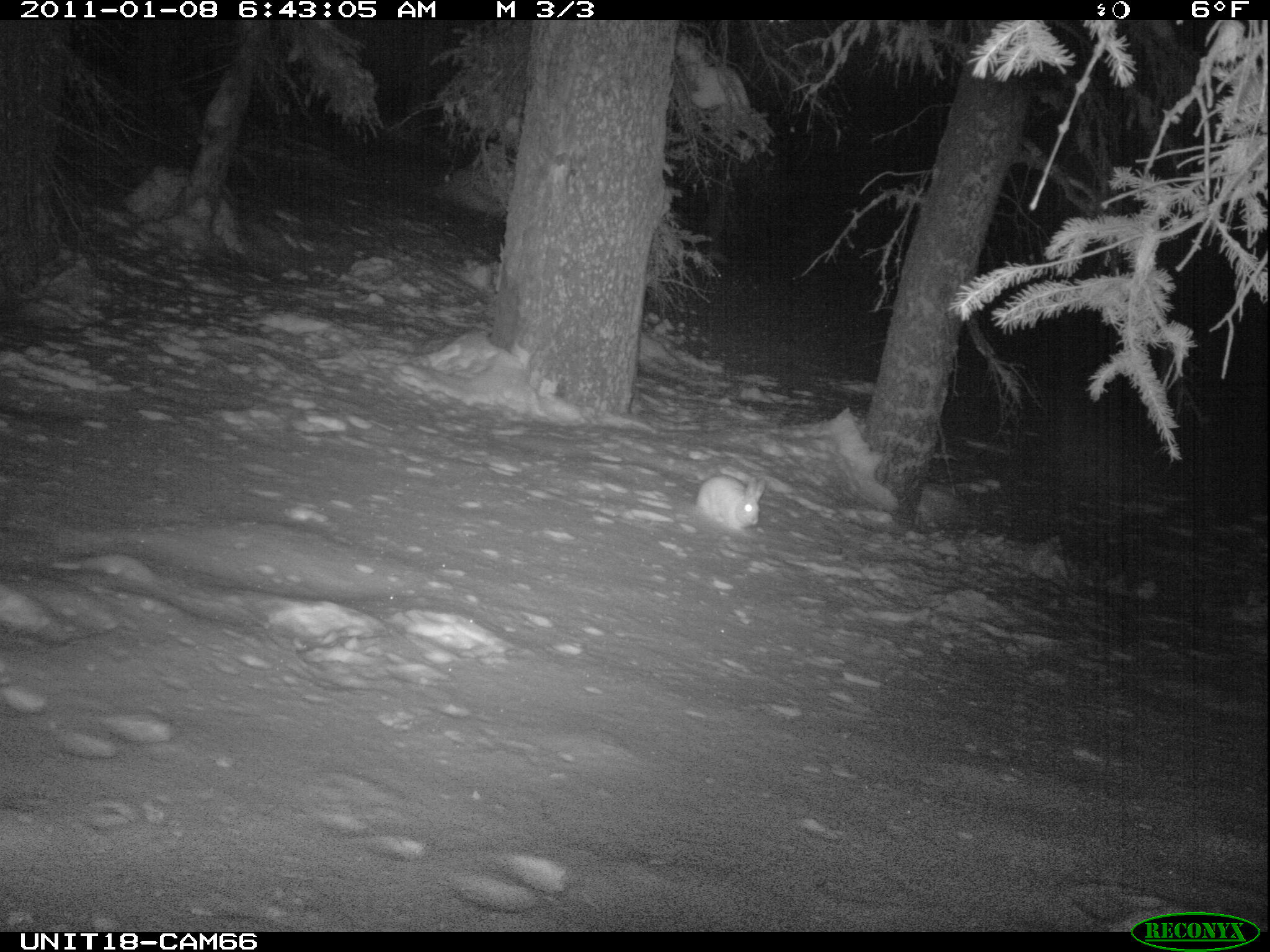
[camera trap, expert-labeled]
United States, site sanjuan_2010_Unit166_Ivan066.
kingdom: Animalia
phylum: Chordata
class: Mammalia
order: Lagomorpha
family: Leporidae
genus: Lepus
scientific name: Lepus americanus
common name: snowshoe hare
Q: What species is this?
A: Lepus americanus (snowshoe hare).